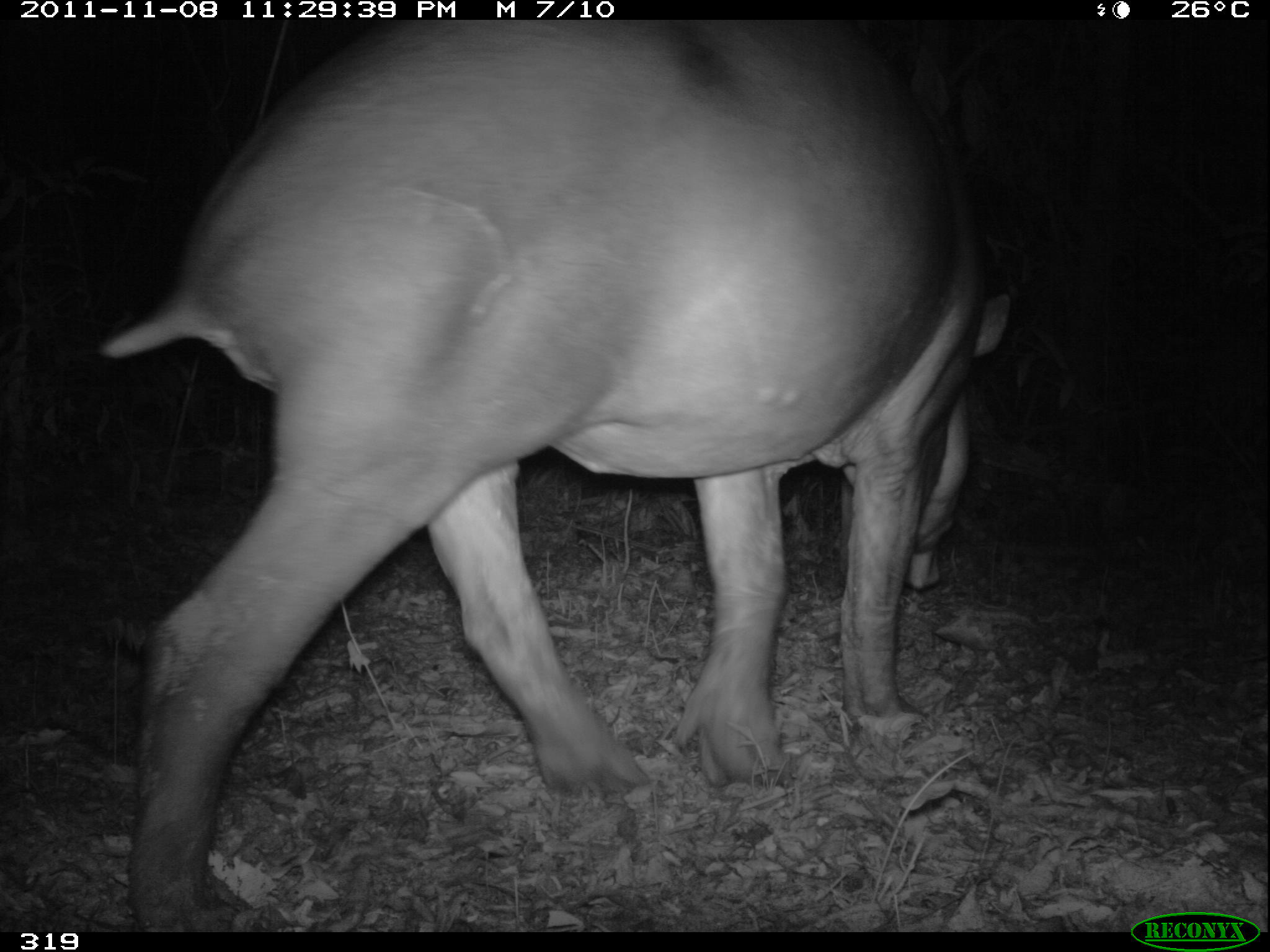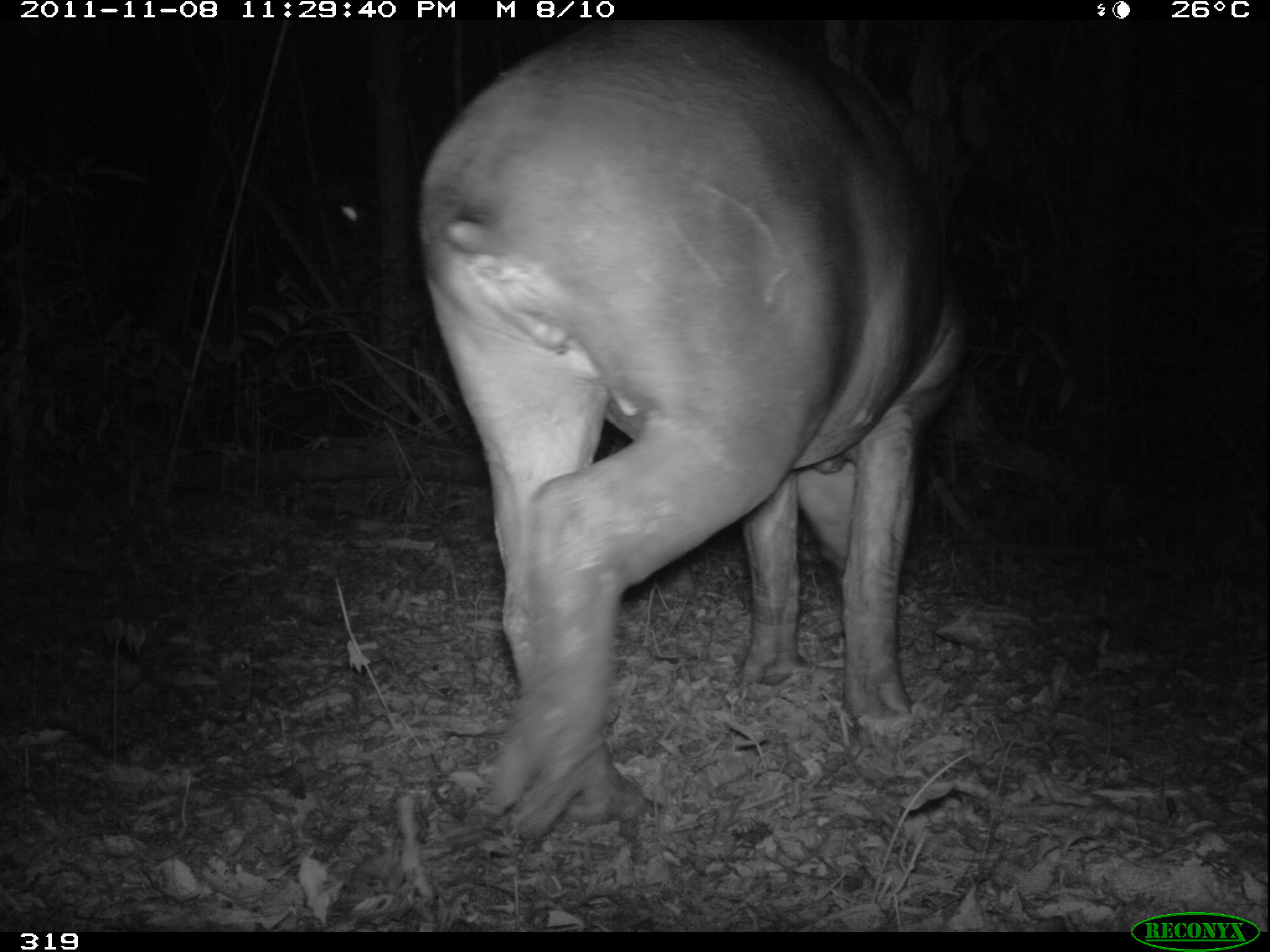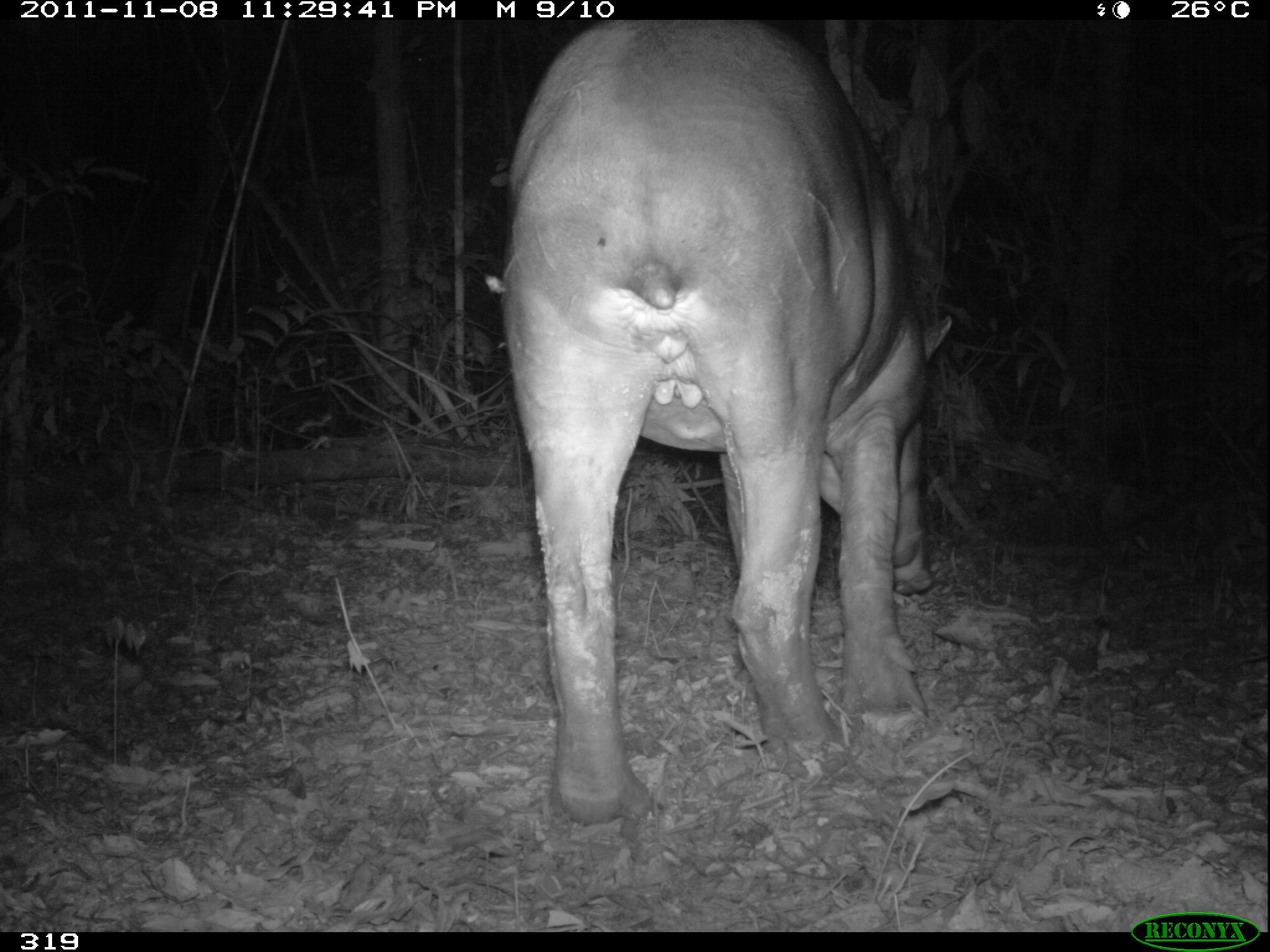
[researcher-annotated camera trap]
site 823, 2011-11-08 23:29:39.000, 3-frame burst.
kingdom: Animalia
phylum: Chordata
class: Mammalia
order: Perissodactyla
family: Tapiridae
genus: Tapirus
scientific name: Tapirus terrestris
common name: south american tapir